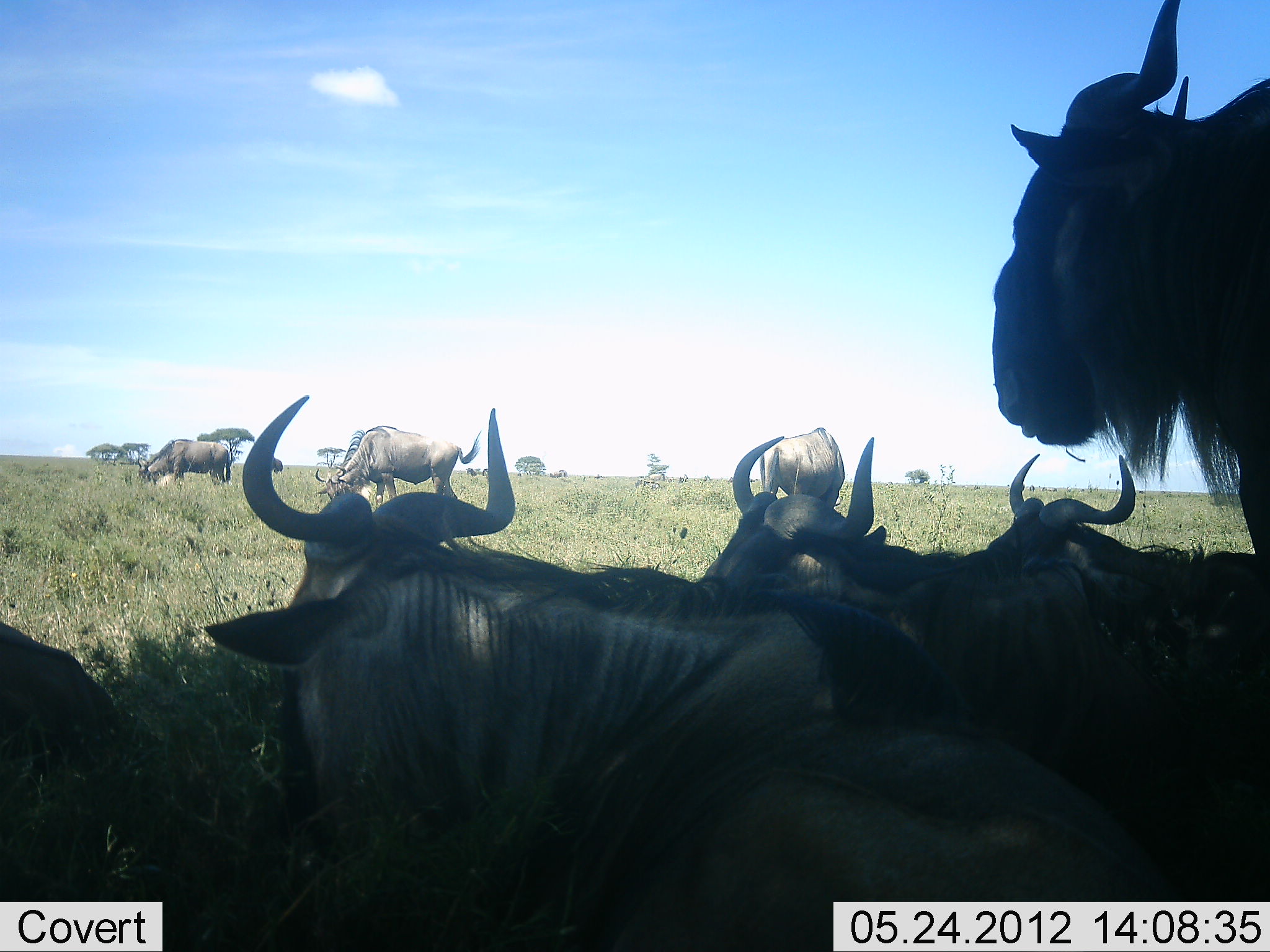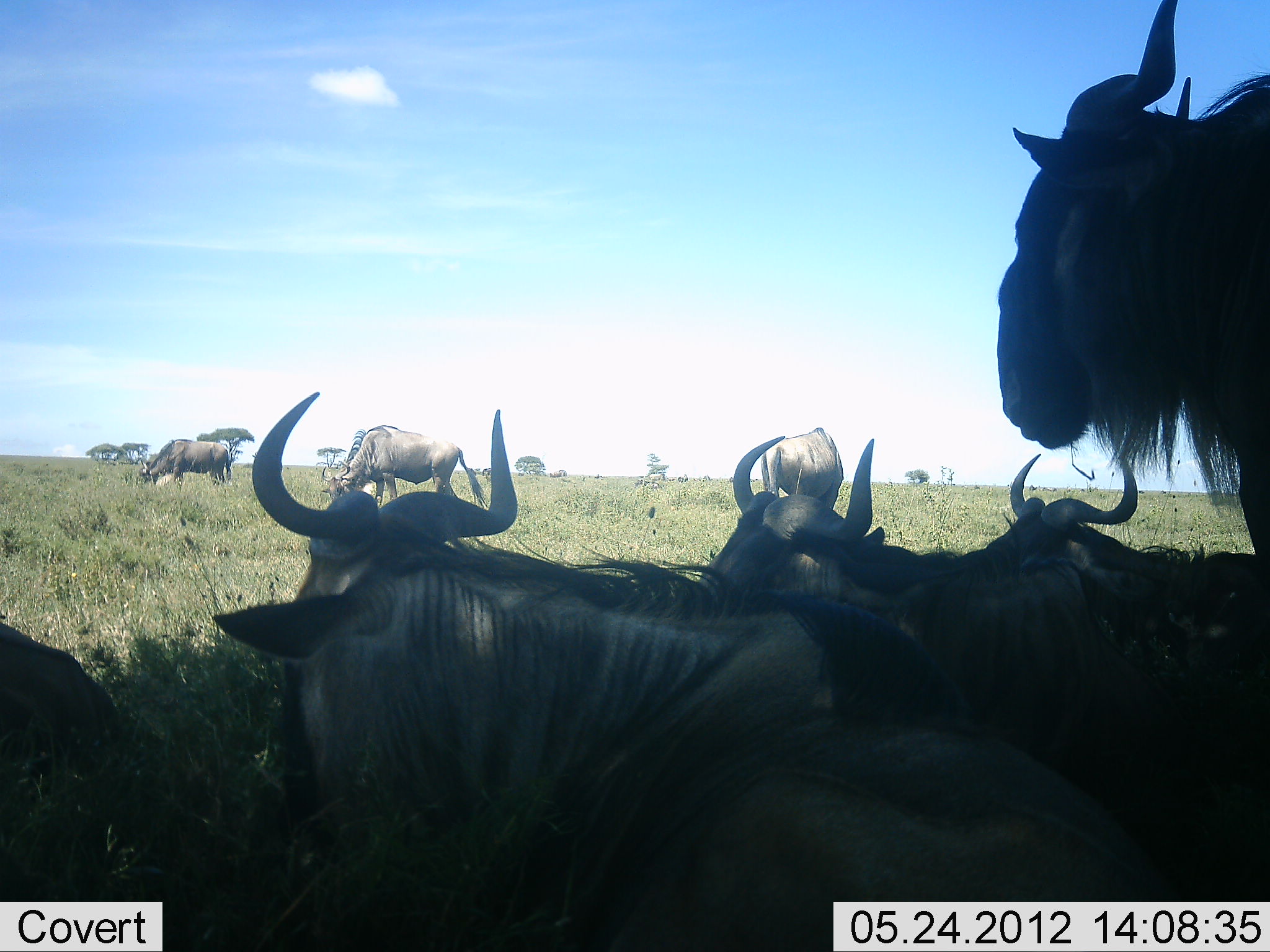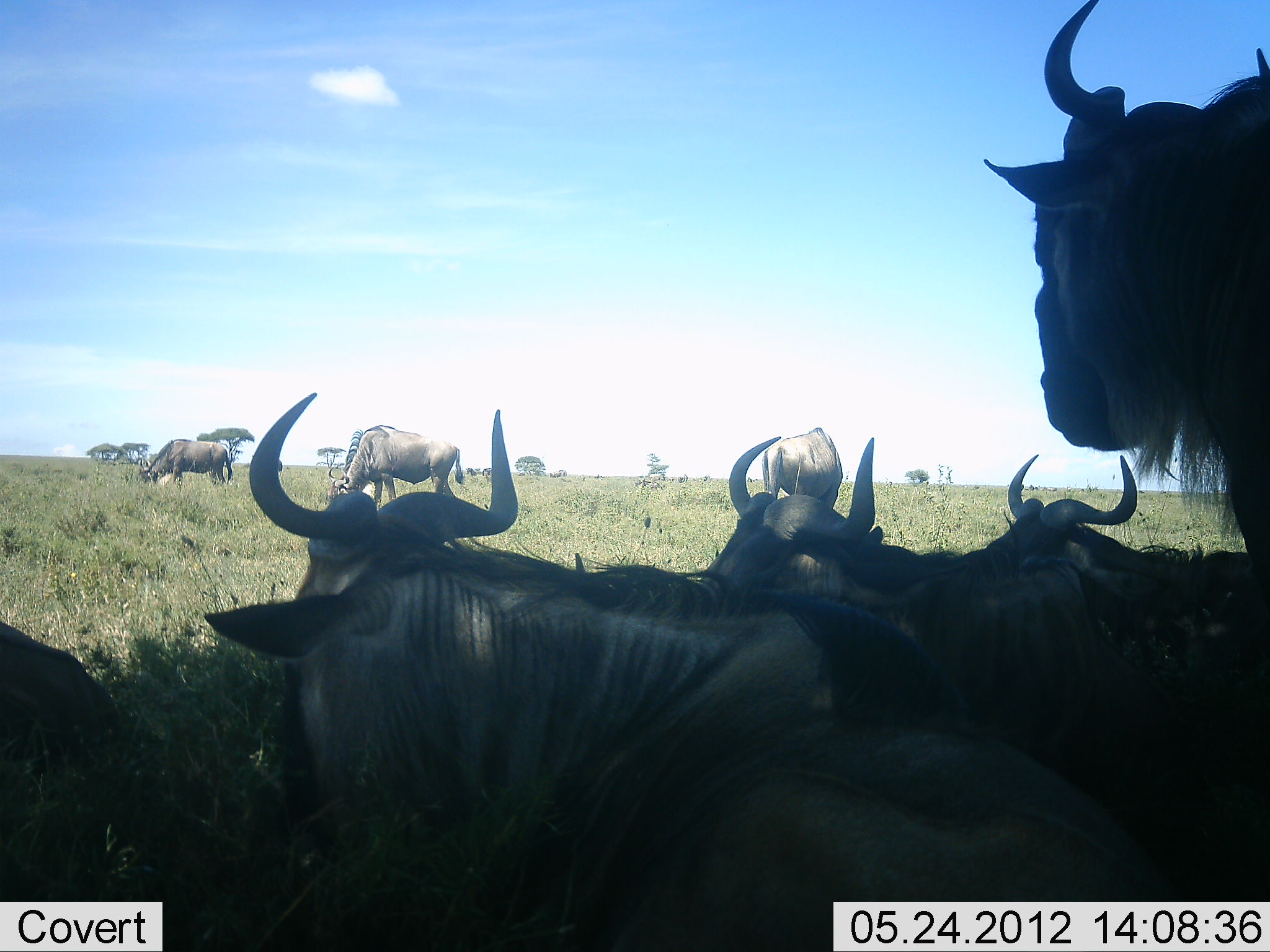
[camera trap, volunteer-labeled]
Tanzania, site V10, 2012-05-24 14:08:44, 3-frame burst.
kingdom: Animalia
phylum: Chordata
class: Mammalia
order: Artiodactyla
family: Bovidae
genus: Connochaetes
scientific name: Connochaetes taurinus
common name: blue wildebeest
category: wildebeest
Wildebeest (blue wildebeest) (Connochaetes taurinus), count 8. Behavior (volunteer vote fractions): standing 90%, resting 100%, moving 10%, interacting 0%. Young present (vote fraction): 0%. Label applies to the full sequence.